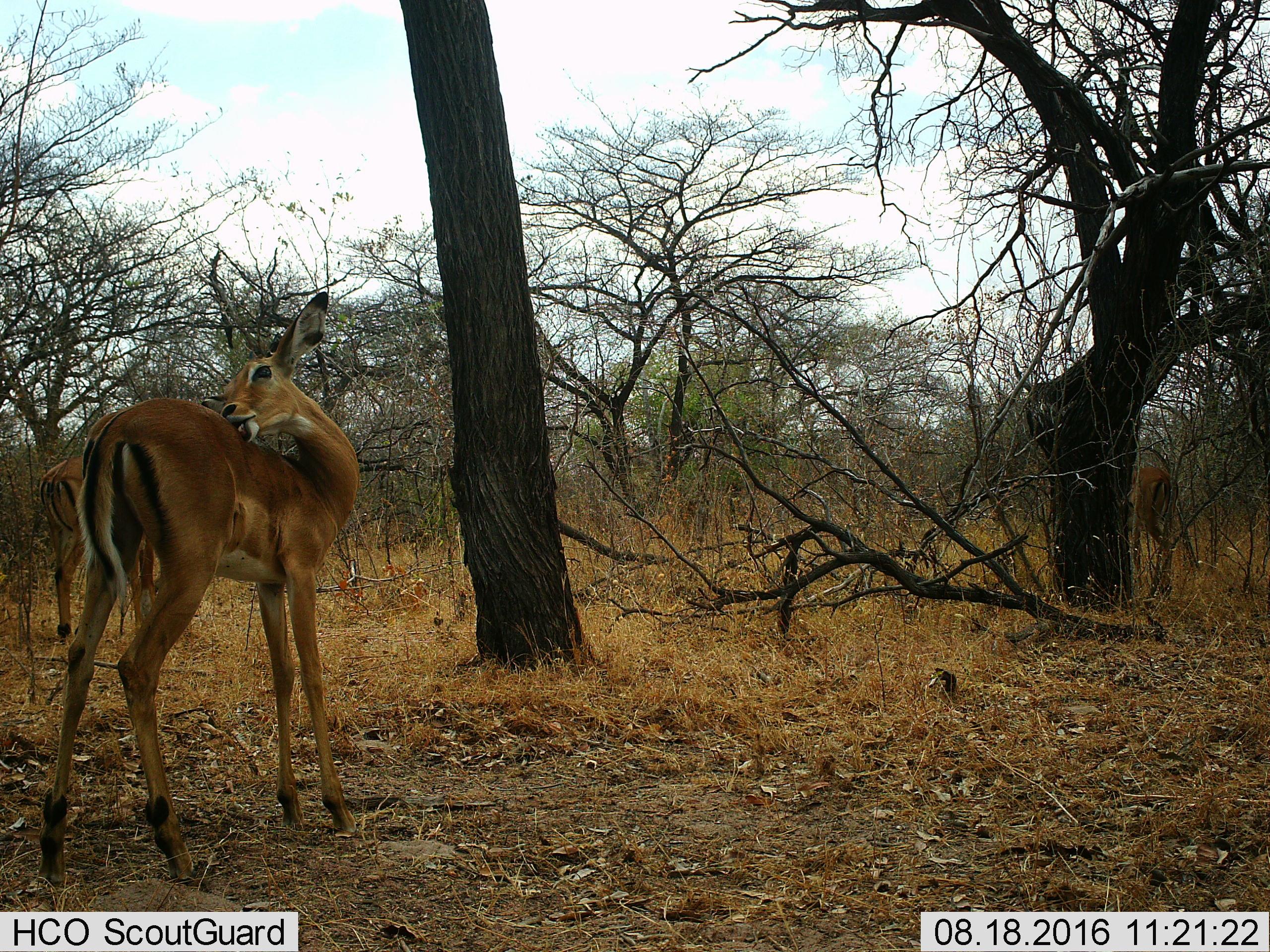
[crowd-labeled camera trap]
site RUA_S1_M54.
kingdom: Animalia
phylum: Chordata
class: Mammalia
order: Artiodactyla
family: Bovidae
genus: Aepyceros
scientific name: Aepyceros melampus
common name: impala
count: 3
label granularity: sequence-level